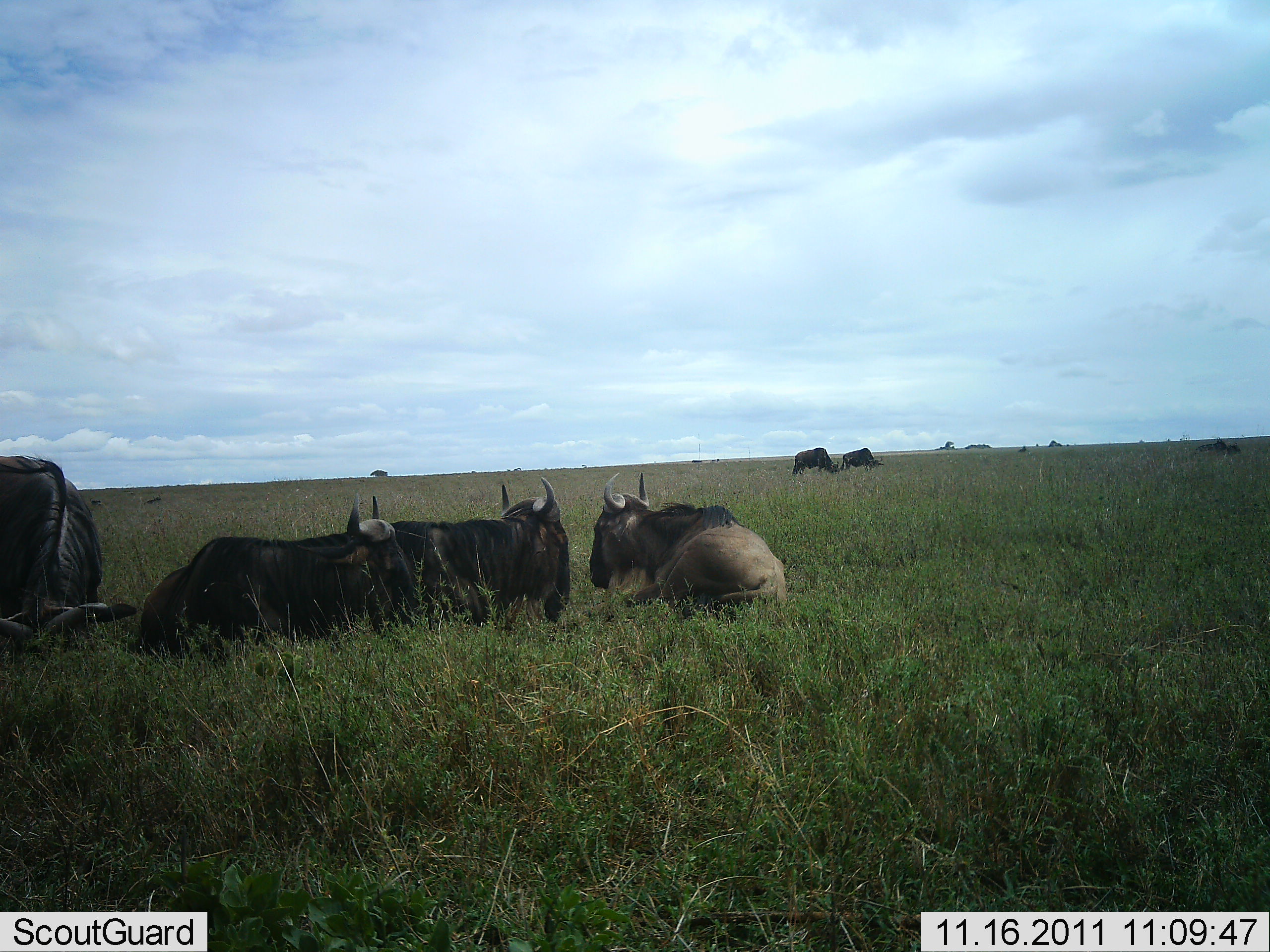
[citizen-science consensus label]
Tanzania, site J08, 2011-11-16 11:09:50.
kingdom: Animalia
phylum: Chordata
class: Mammalia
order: Artiodactyla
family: Bovidae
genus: Connochaetes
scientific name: Connochaetes taurinus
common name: blue wildebeest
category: wildebeest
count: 6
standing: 31%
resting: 92%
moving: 0%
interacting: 0%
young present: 0%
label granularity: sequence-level